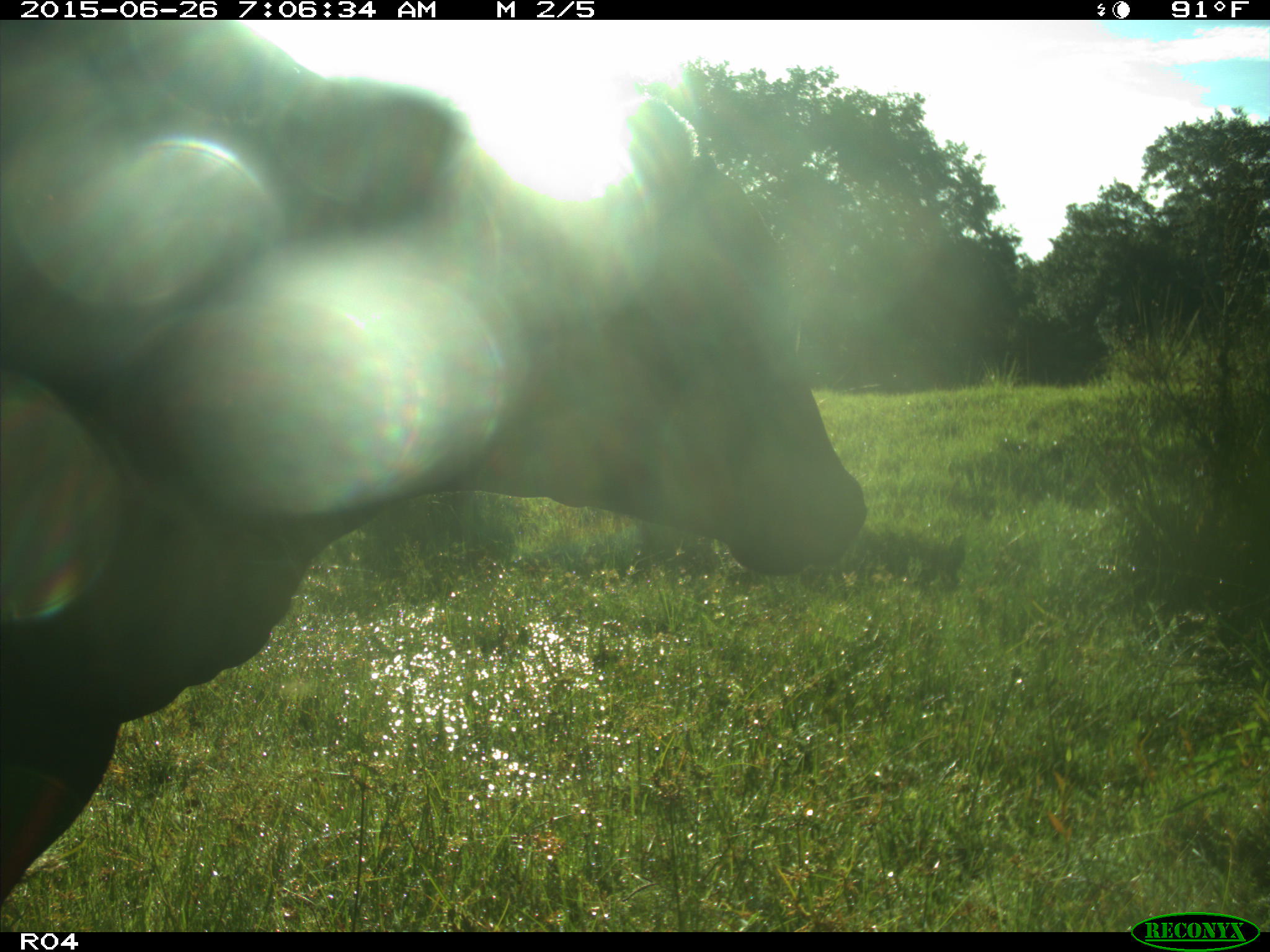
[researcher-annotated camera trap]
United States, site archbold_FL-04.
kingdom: Animalia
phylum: Chordata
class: Mammalia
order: Artiodactyla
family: Bovidae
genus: Bos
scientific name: Bos taurus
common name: domestic cow